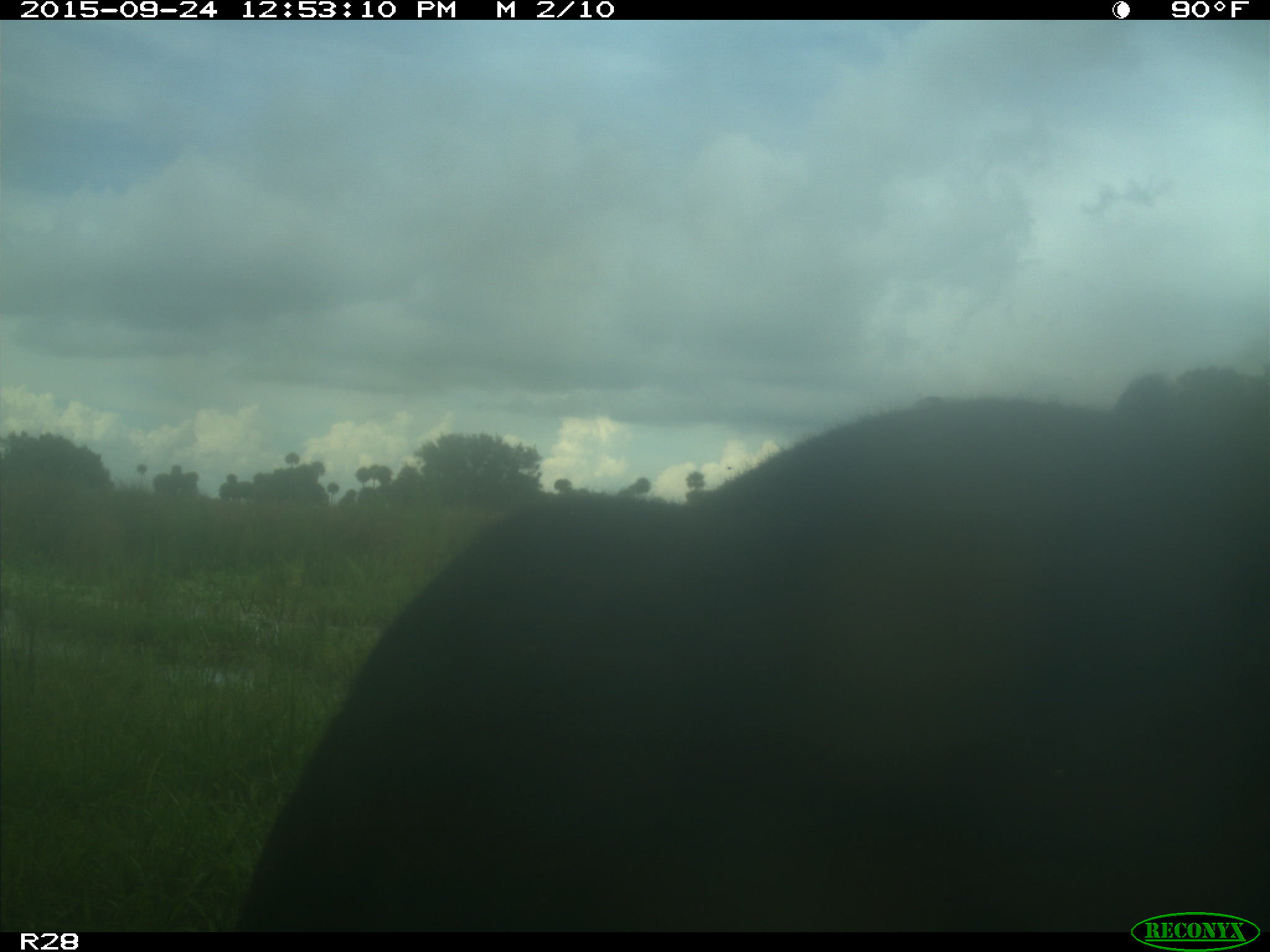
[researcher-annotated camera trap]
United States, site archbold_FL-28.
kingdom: Animalia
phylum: Chordata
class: Mammalia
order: Artiodactyla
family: Bovidae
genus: Bos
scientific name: Bos taurus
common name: domestic cow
Bos taurus (domestic cow).